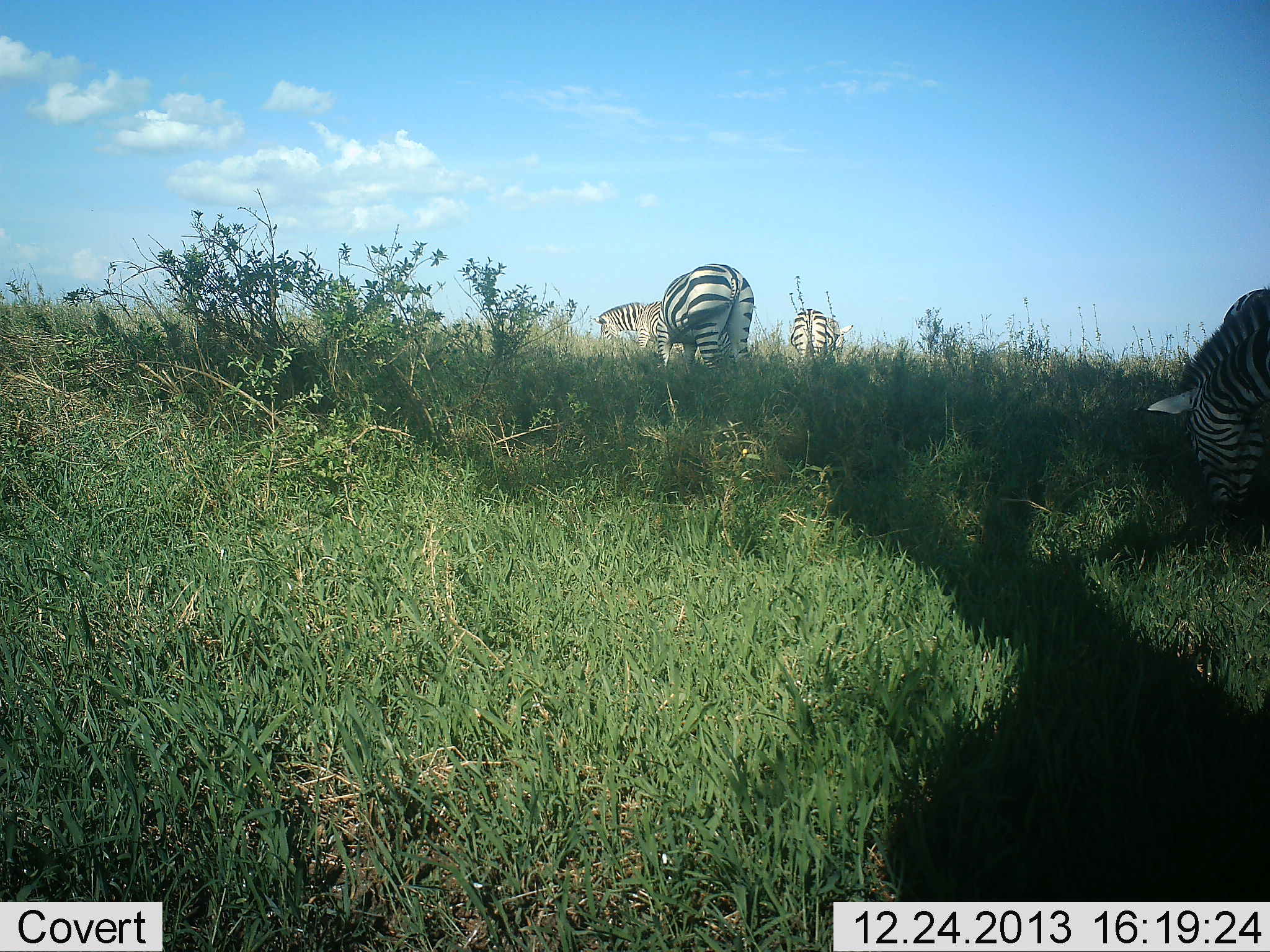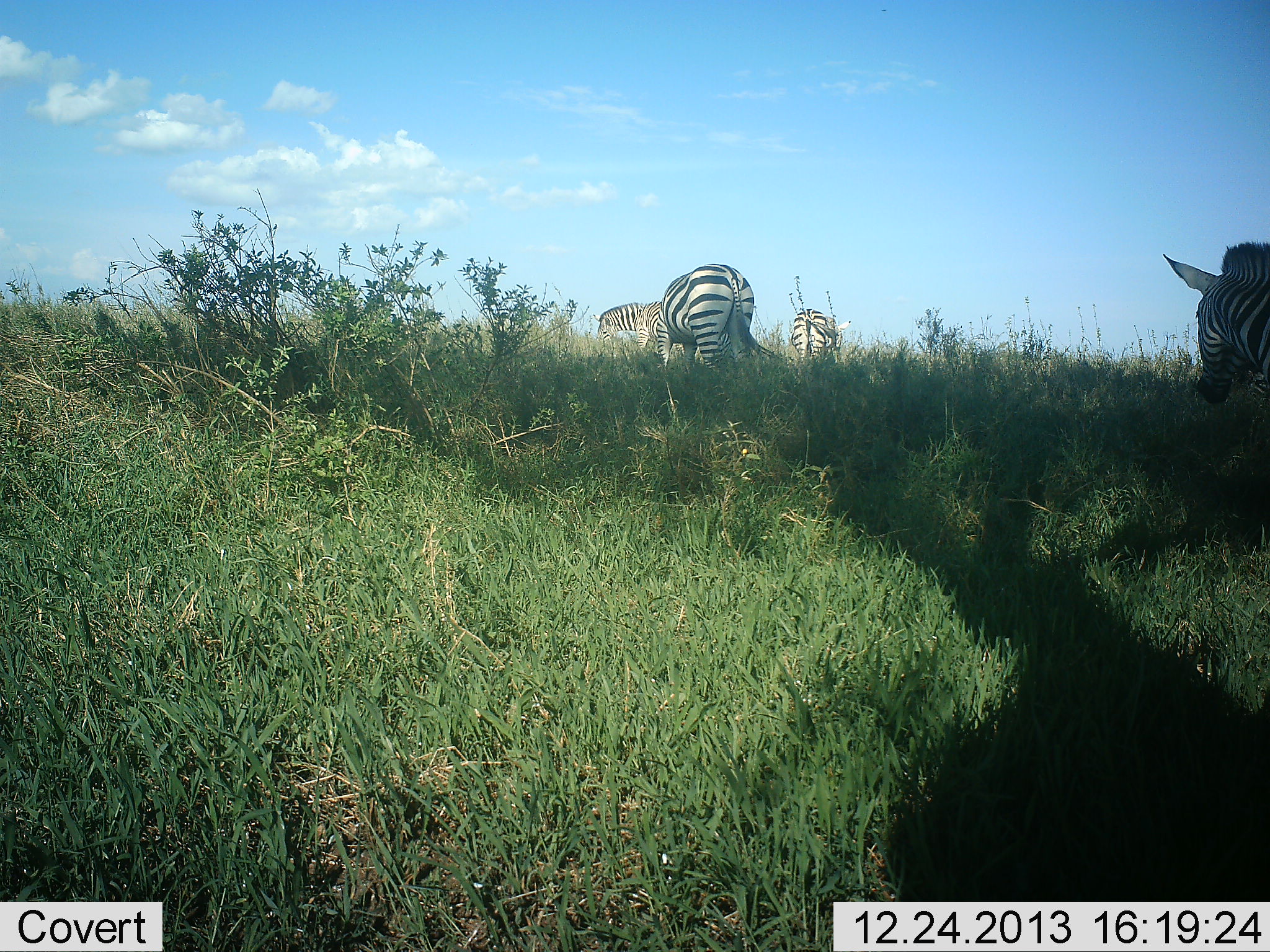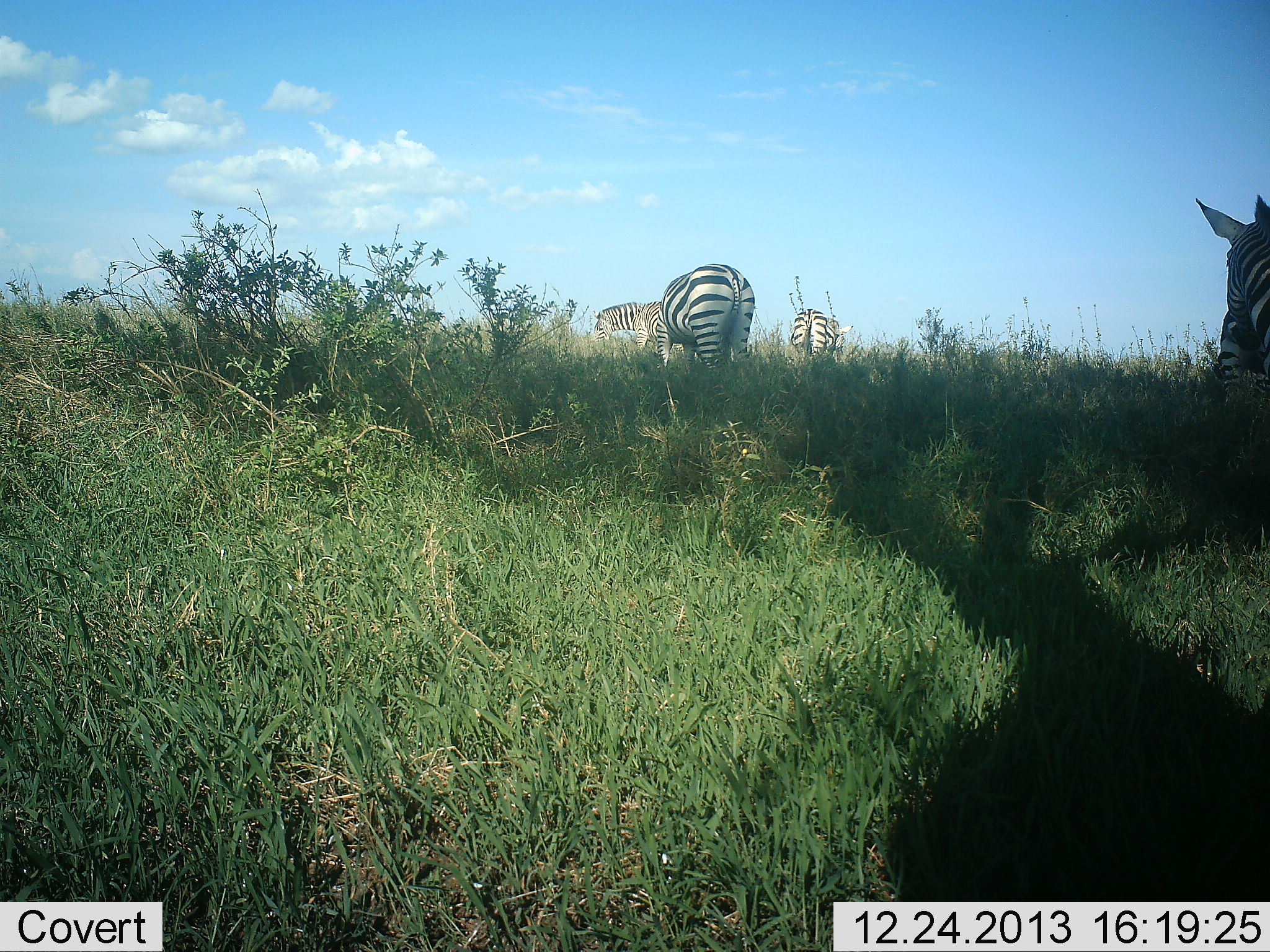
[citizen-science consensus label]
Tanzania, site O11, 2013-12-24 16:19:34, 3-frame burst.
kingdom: Animalia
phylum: Chordata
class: Mammalia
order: Perissodactyla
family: Equidae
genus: Equus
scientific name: Equus quagga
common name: plains zebra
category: zebra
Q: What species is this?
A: Zebra (plains zebra) (Equus quagga).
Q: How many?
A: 4.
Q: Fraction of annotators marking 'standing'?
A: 40%.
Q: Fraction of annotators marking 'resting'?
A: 0%.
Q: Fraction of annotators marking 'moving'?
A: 0%.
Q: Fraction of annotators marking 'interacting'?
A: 10%.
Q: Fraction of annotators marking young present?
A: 0%.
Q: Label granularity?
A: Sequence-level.